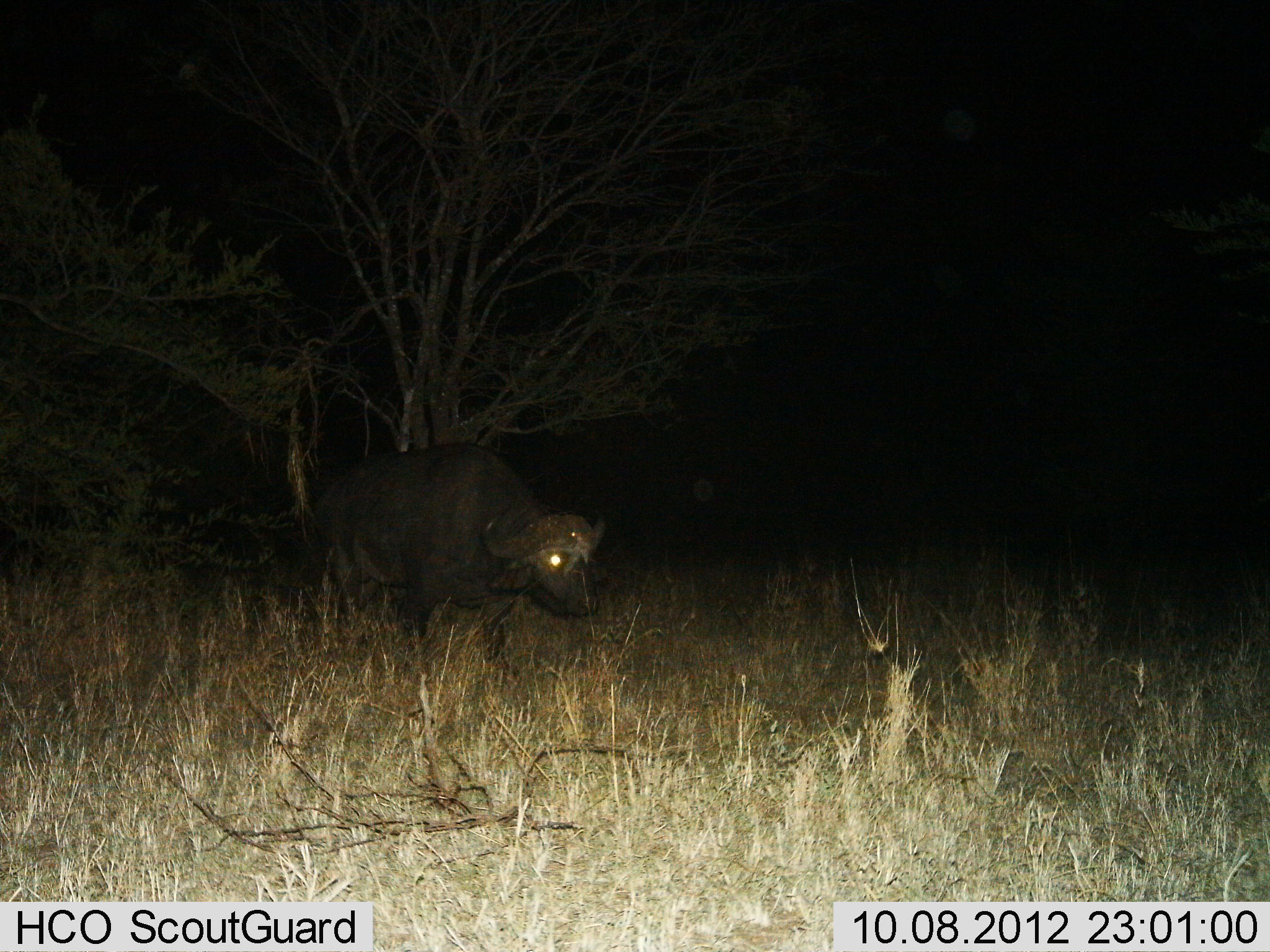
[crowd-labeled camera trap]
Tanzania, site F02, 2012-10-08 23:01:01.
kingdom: Animalia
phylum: Chordata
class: Mammalia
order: Artiodactyla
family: Bovidae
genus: Syncerus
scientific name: Syncerus caffer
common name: cape buffalo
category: buffalo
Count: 1.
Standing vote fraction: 80%.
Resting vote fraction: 0%.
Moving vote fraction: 20%.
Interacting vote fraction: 0%.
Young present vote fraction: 0%.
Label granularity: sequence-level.